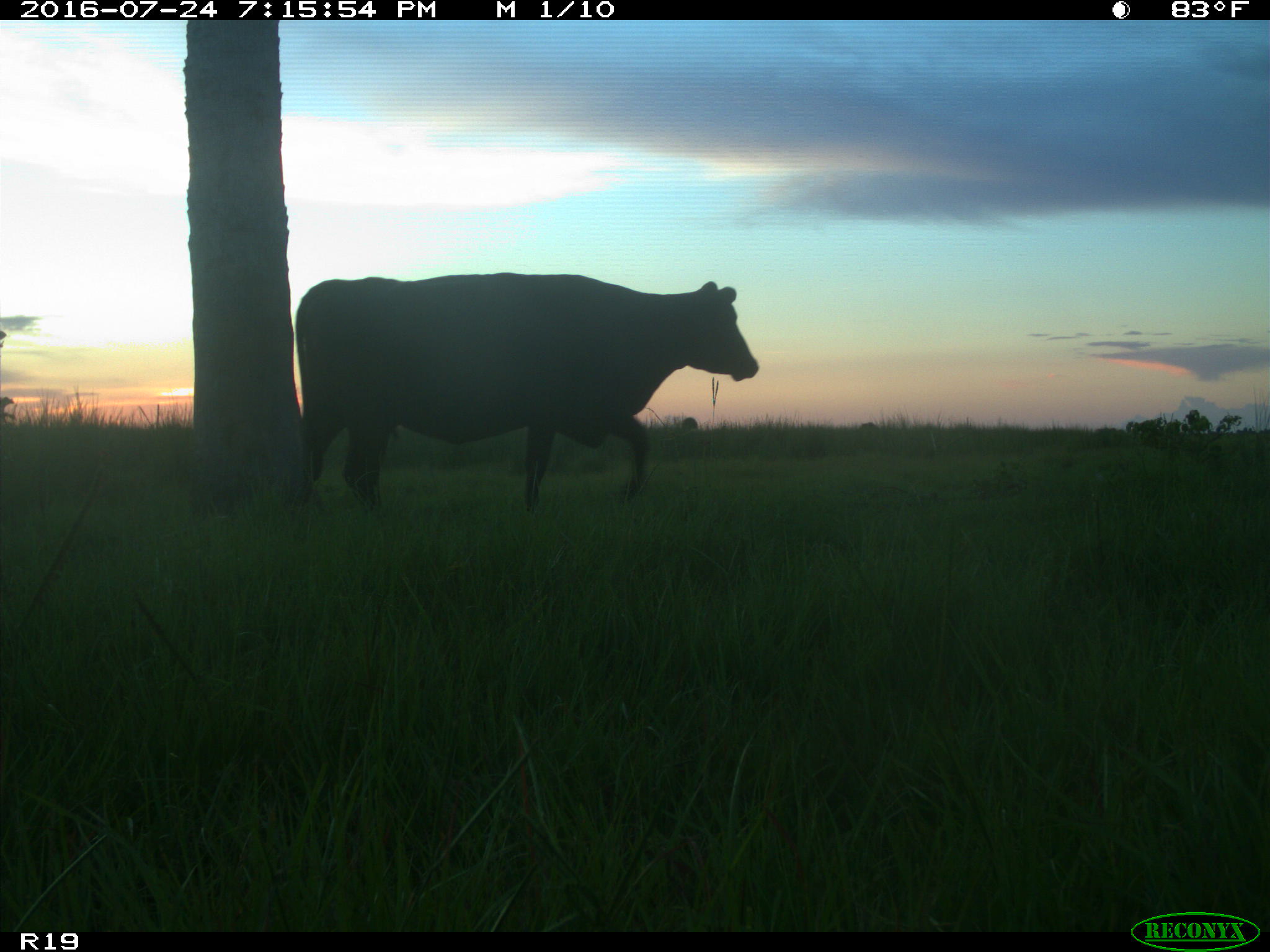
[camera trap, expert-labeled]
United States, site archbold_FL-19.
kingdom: Animalia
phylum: Chordata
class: Mammalia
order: Artiodactyla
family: Bovidae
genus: Bos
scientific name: Bos taurus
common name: domestic cow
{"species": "Bos taurus (domestic cow)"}